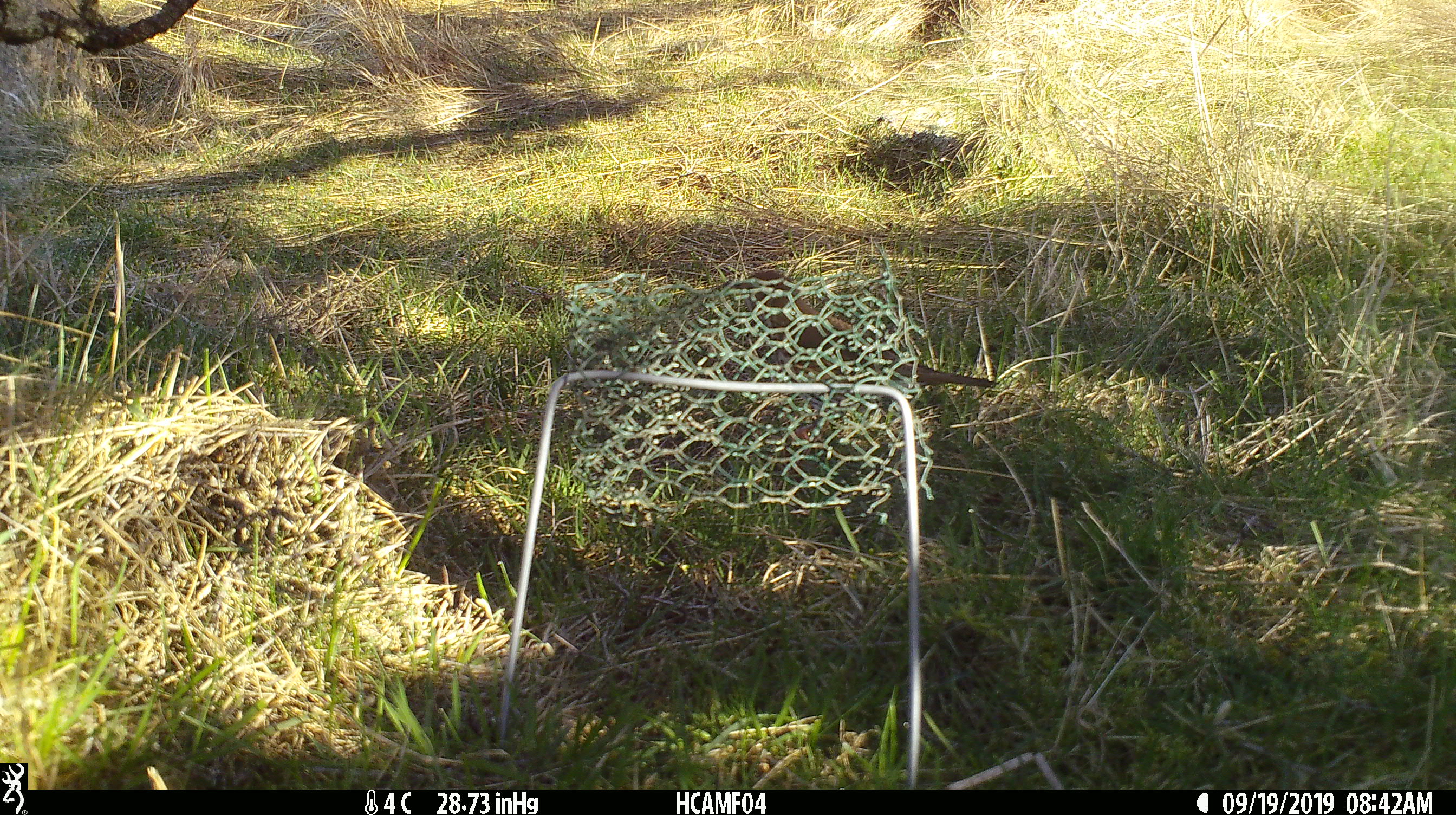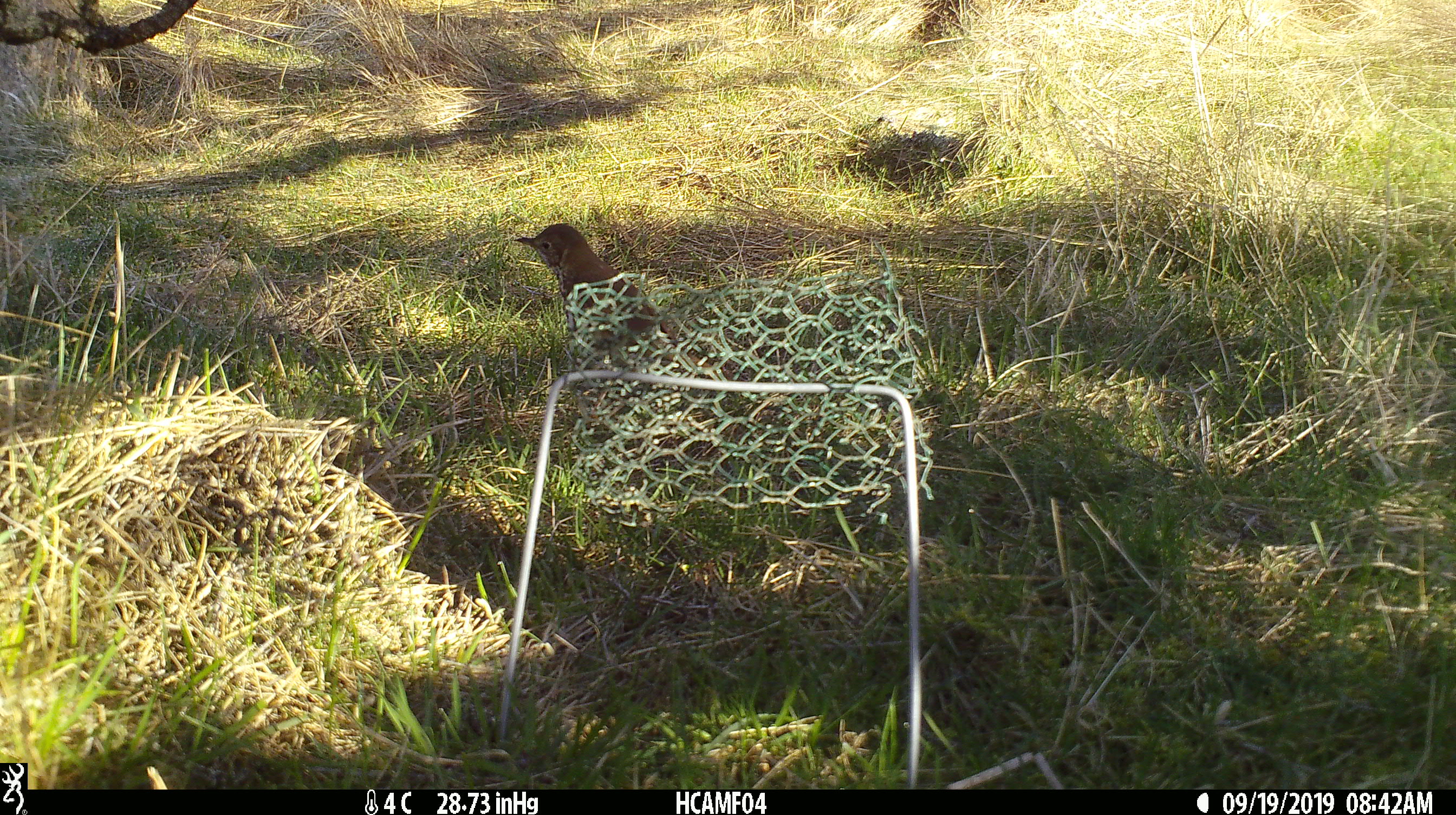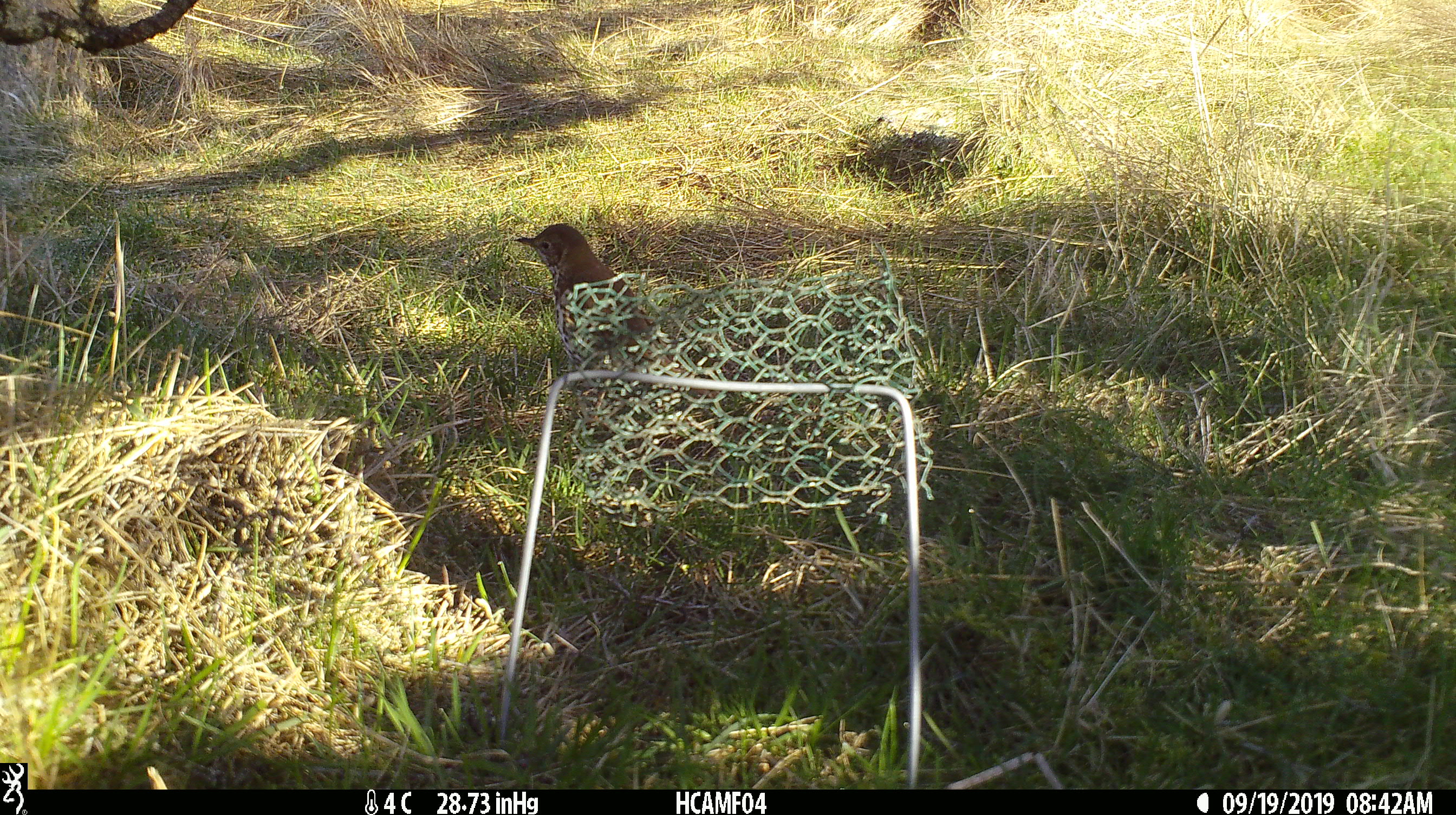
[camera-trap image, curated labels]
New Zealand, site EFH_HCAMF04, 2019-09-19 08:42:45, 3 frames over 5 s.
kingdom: Animalia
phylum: Chordata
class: Aves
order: Passeriformes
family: Turdidae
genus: Turdus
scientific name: Turdus philomelos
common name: song thrush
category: thrush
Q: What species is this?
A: Thrush (song thrush) (Turdus philomelos).